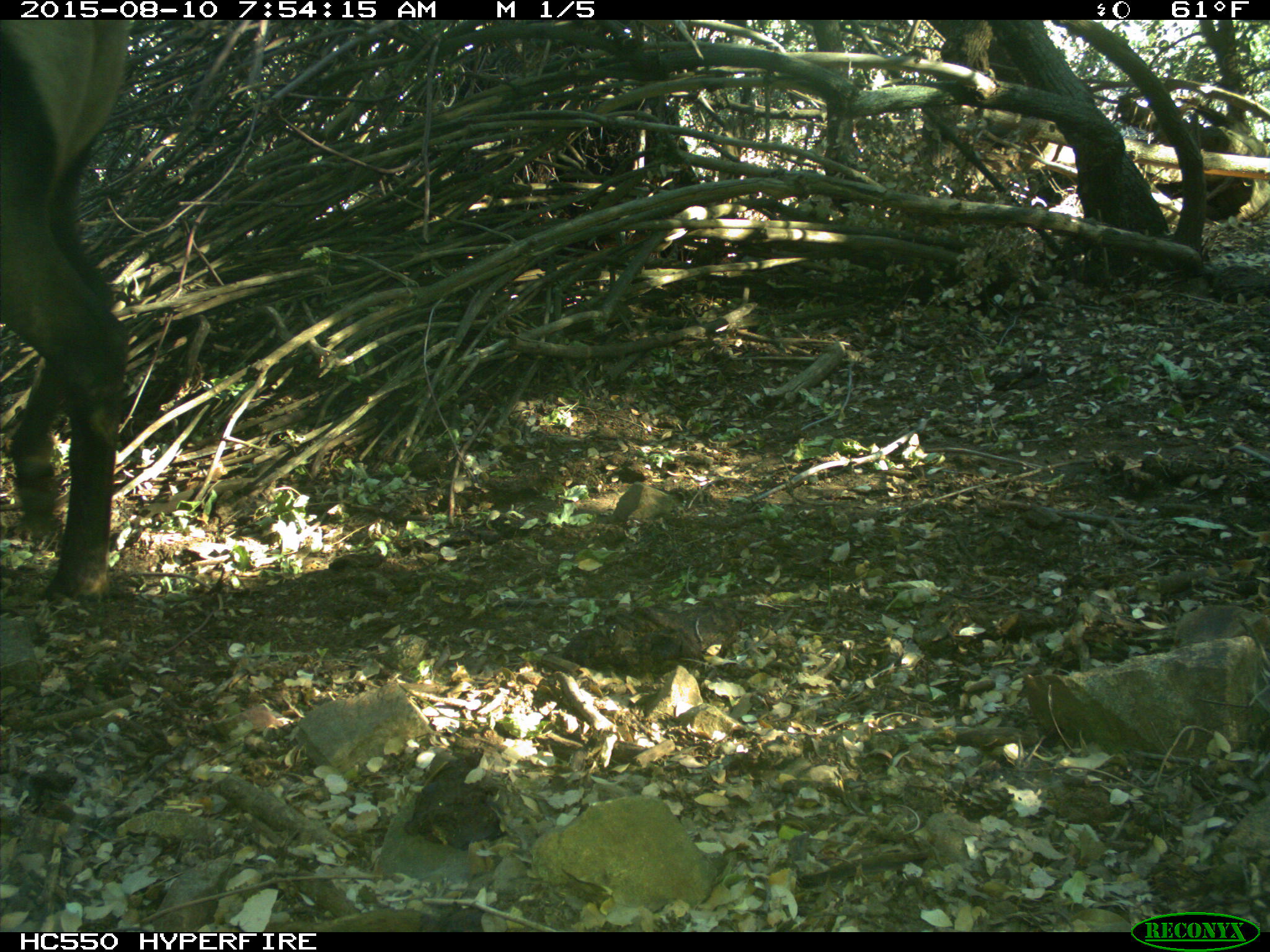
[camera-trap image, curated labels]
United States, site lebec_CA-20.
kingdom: Animalia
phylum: Chordata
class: Mammalia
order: Artiodactyla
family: Cervidae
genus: Cervus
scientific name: Cervus canadensis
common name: elk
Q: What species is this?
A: Cervus canadensis (elk).